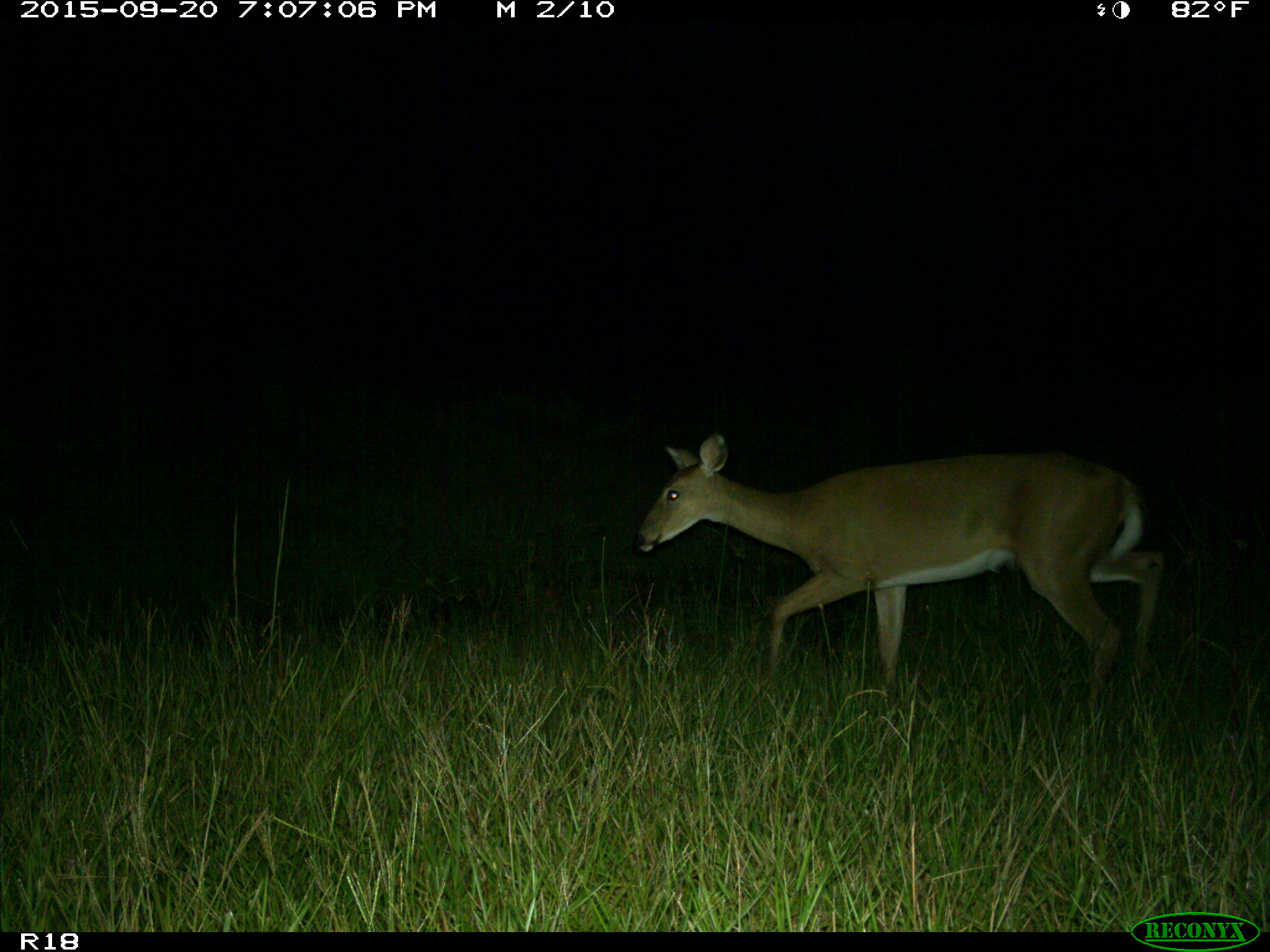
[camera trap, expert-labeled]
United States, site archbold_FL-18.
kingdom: Animalia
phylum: Chordata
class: Mammalia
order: Artiodactyla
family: Cervidae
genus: Odocoileus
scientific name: Odocoileus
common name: deer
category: unidentified deer